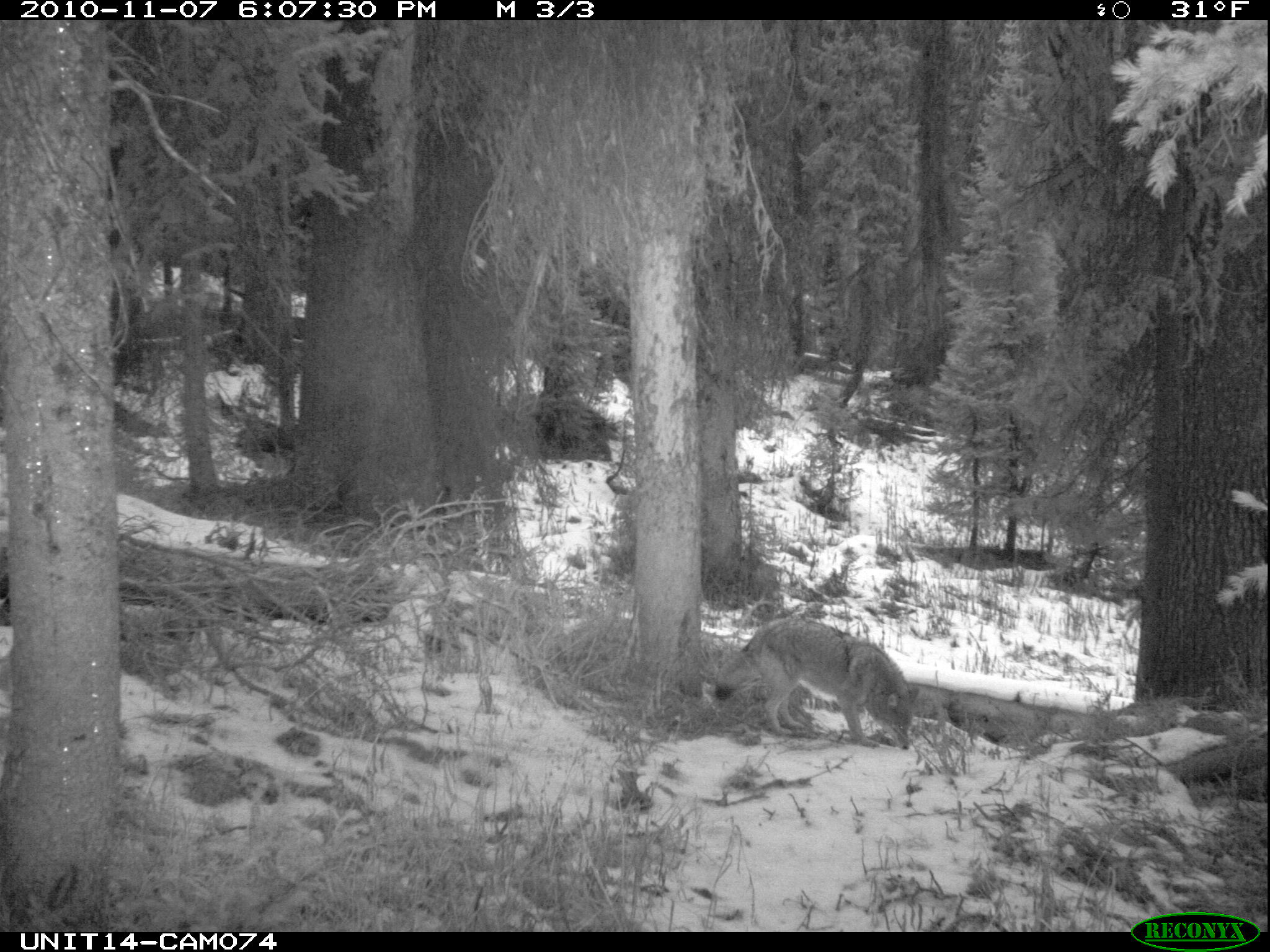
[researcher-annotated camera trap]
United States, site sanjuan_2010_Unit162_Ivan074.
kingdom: Animalia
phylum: Chordata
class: Mammalia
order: Carnivora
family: Canidae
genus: Canis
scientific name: Canis latrans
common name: coyote